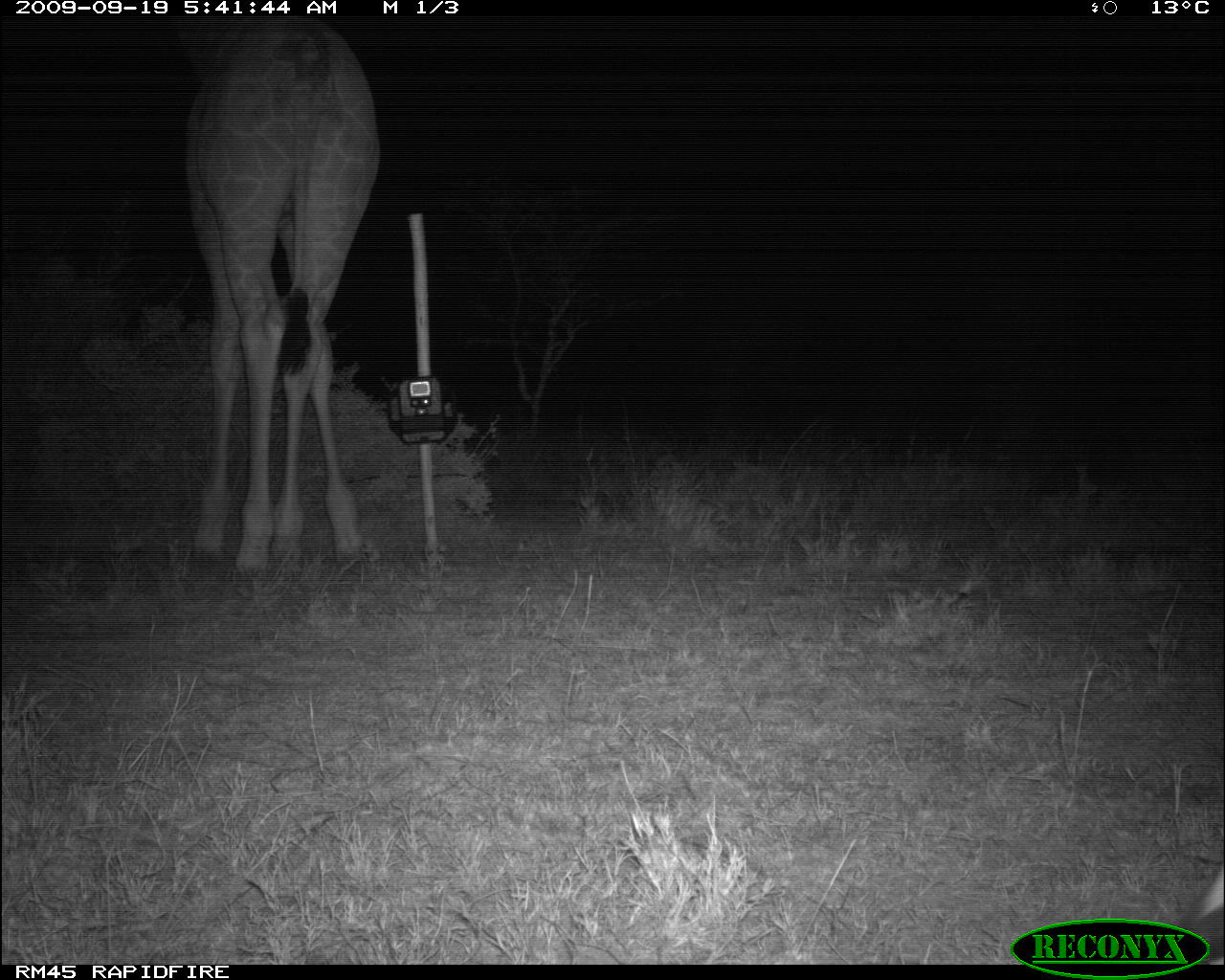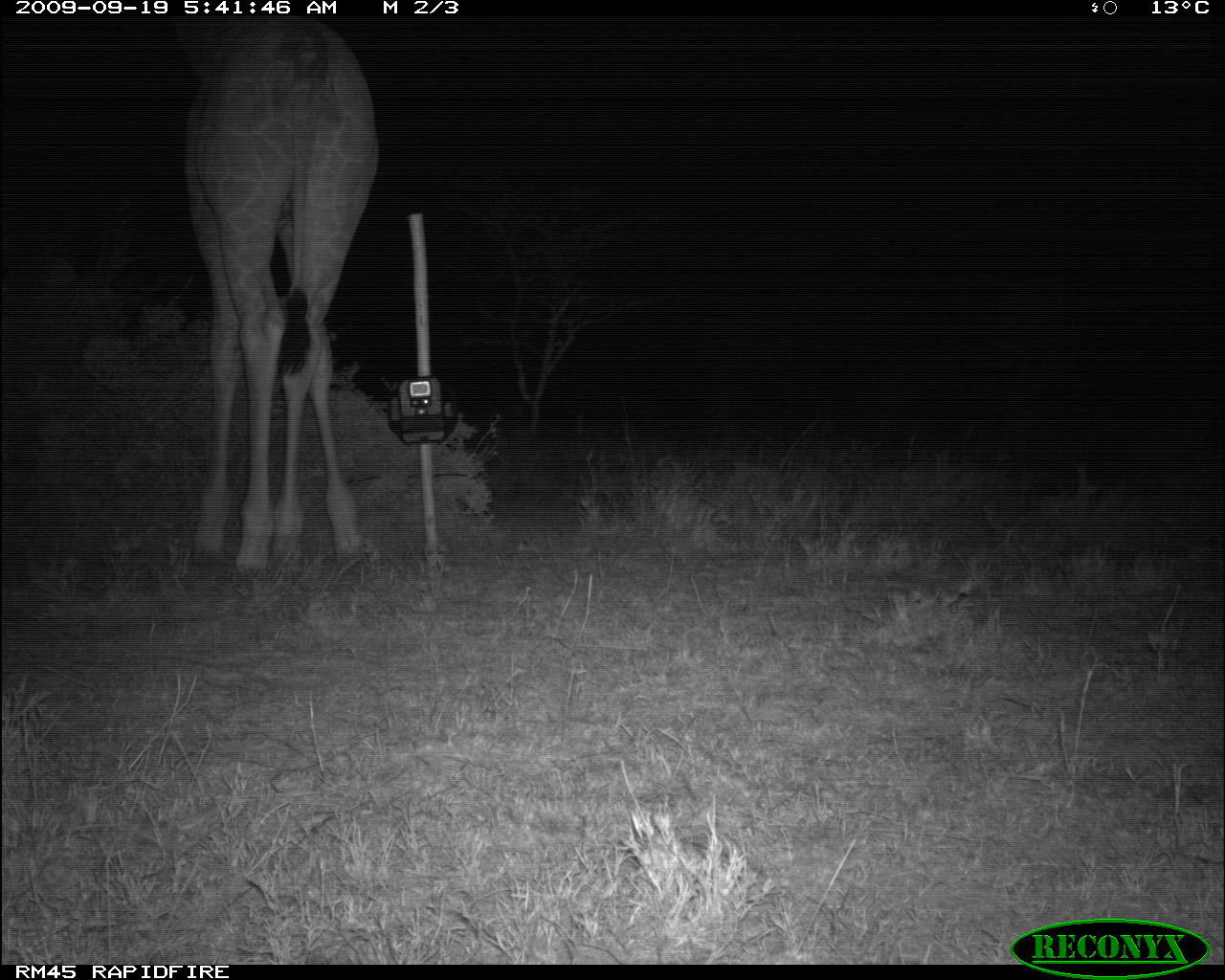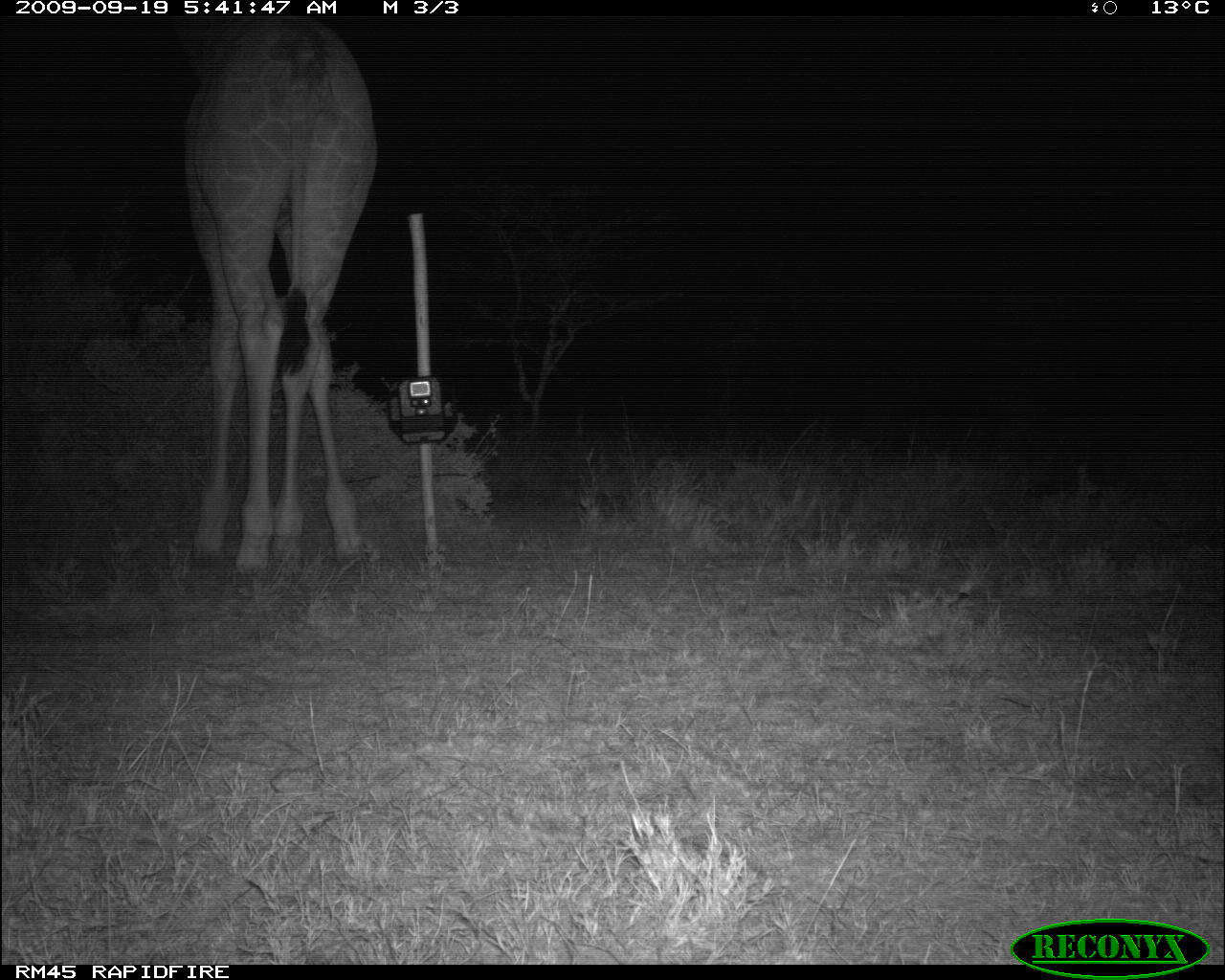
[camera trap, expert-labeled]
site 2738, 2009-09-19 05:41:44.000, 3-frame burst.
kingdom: Animalia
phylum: Chordata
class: Mammalia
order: Artiodactyla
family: Giraffidae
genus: Giraffa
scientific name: Giraffa camelopardalis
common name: giraffe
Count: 1.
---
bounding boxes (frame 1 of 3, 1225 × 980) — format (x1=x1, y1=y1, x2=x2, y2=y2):
giraffa camelopardalis: (x1=180, y1=16, x2=380, y2=570)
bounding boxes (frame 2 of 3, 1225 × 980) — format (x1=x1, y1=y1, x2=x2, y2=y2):
giraffa camelopardalis: (x1=167, y1=14, x2=377, y2=575)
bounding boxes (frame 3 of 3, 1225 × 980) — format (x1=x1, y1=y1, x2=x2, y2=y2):
giraffa camelopardalis: (x1=168, y1=14, x2=377, y2=573)